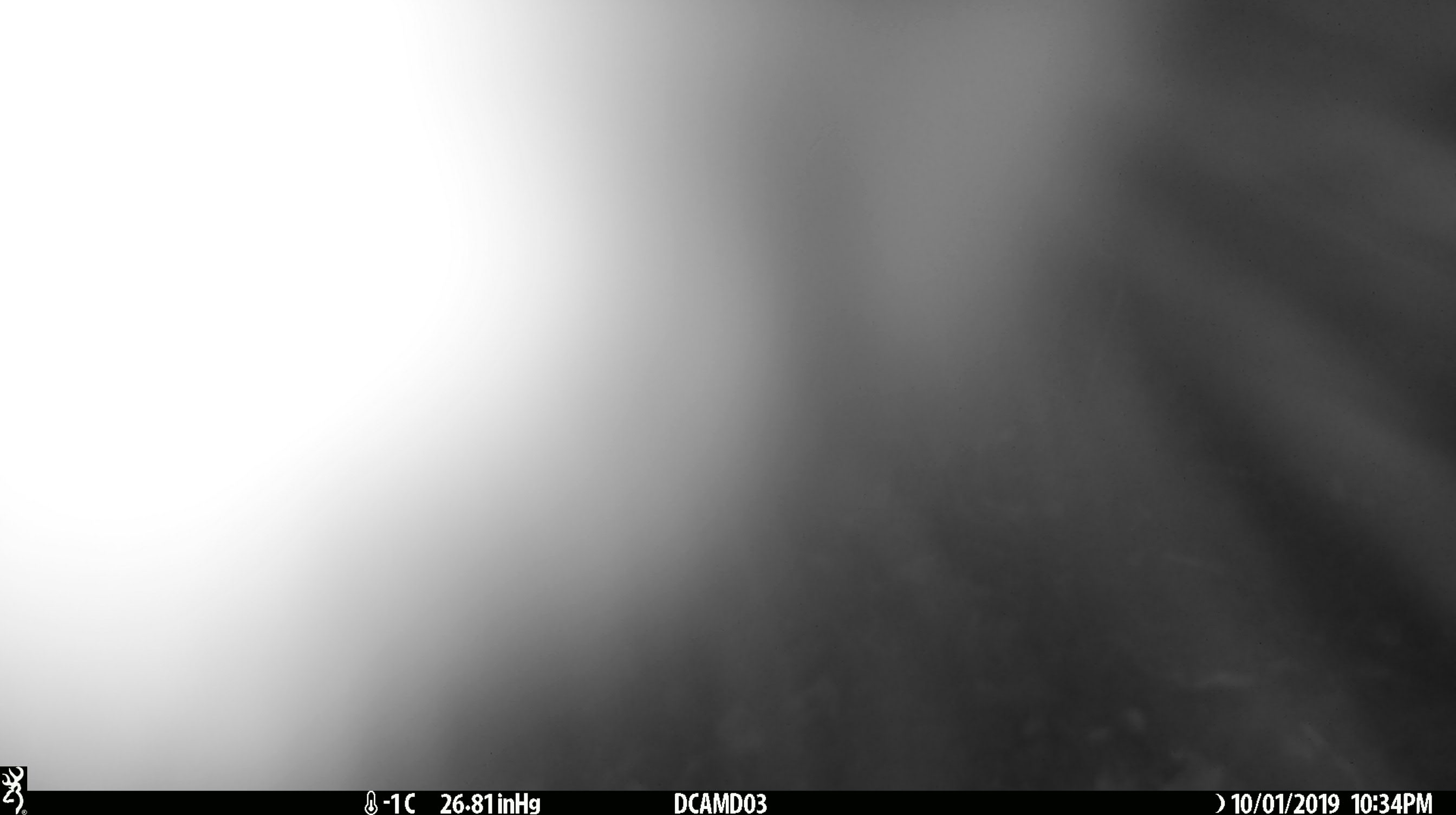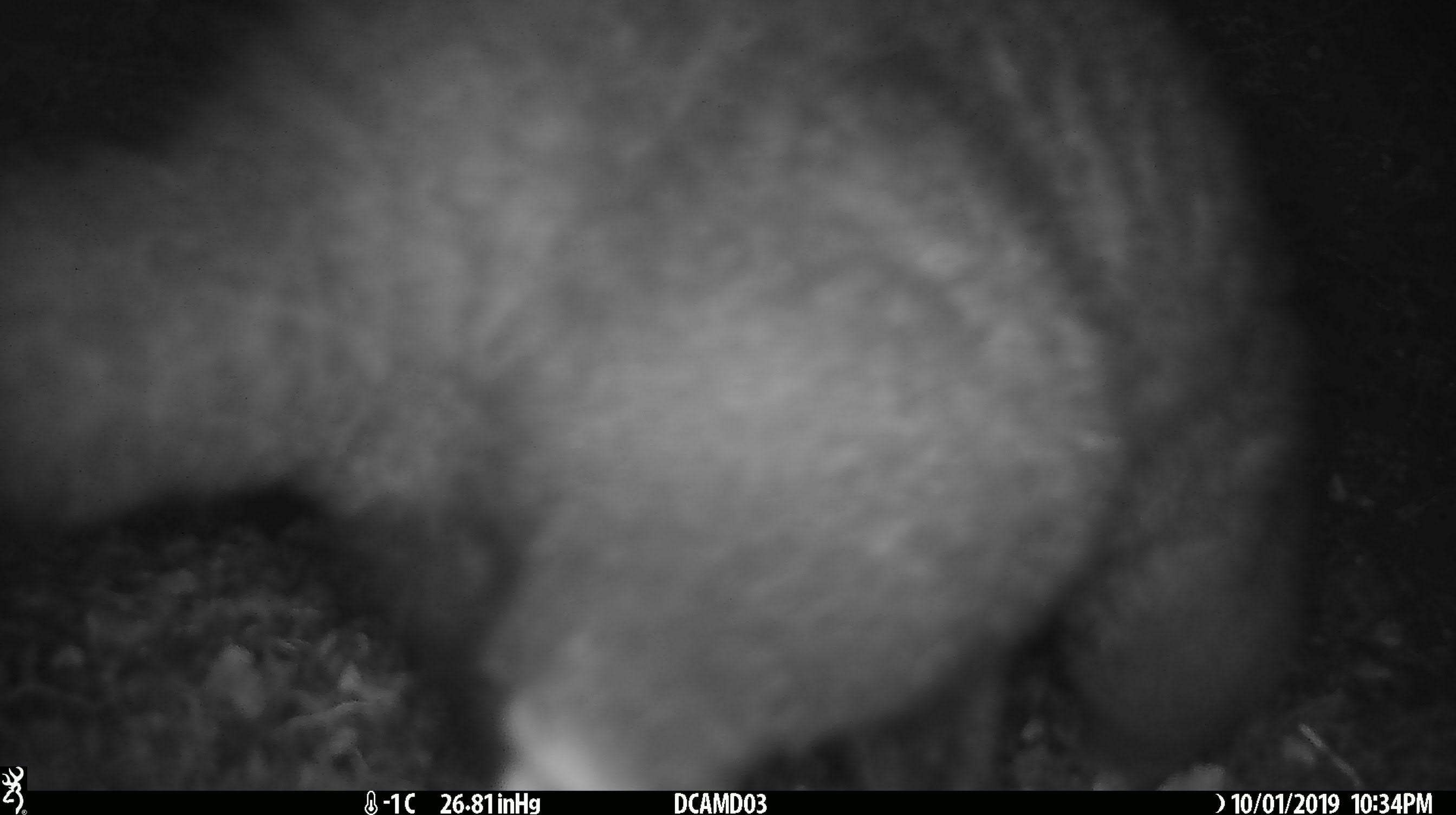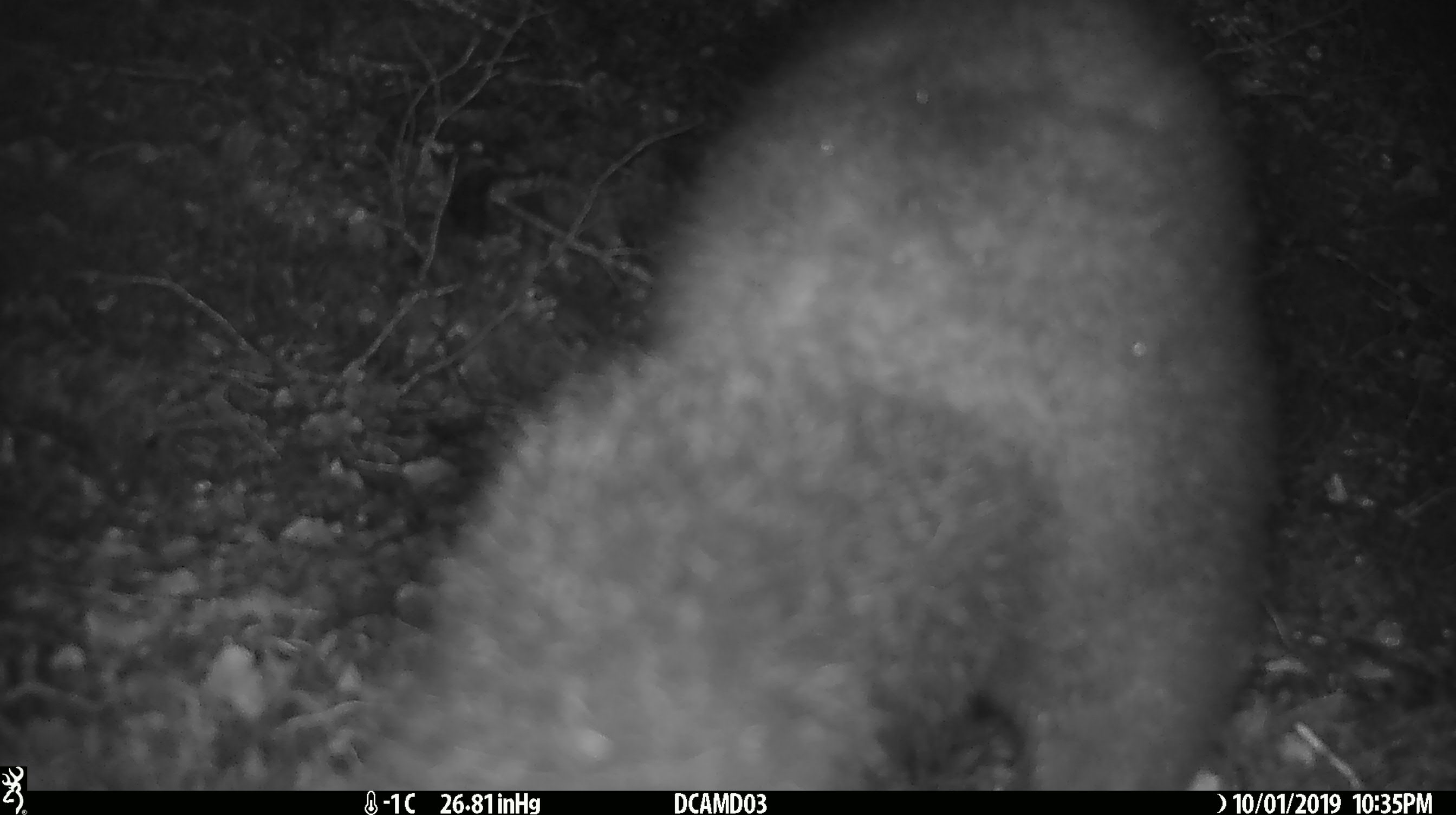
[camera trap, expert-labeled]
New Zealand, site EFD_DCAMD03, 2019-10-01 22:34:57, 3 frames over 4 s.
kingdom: Animalia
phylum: Chordata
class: Mammalia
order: Diprotodontia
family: Phalangeridae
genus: Trichosurus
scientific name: Trichosurus vulpecula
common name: common brushtail possum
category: possum